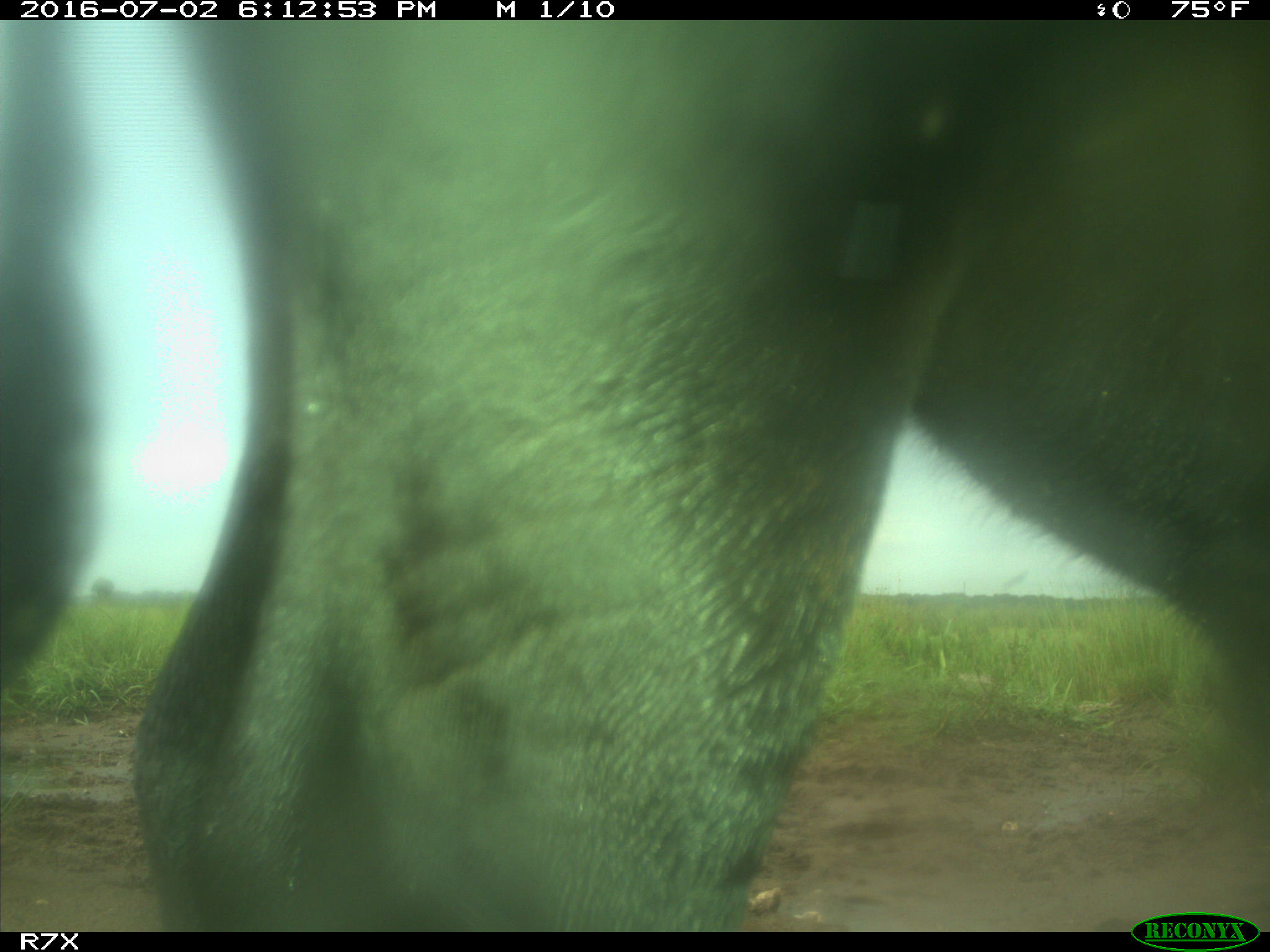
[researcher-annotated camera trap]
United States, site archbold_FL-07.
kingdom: Animalia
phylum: Chordata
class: Mammalia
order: Artiodactyla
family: Bovidae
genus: Bos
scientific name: Bos taurus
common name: domestic cow